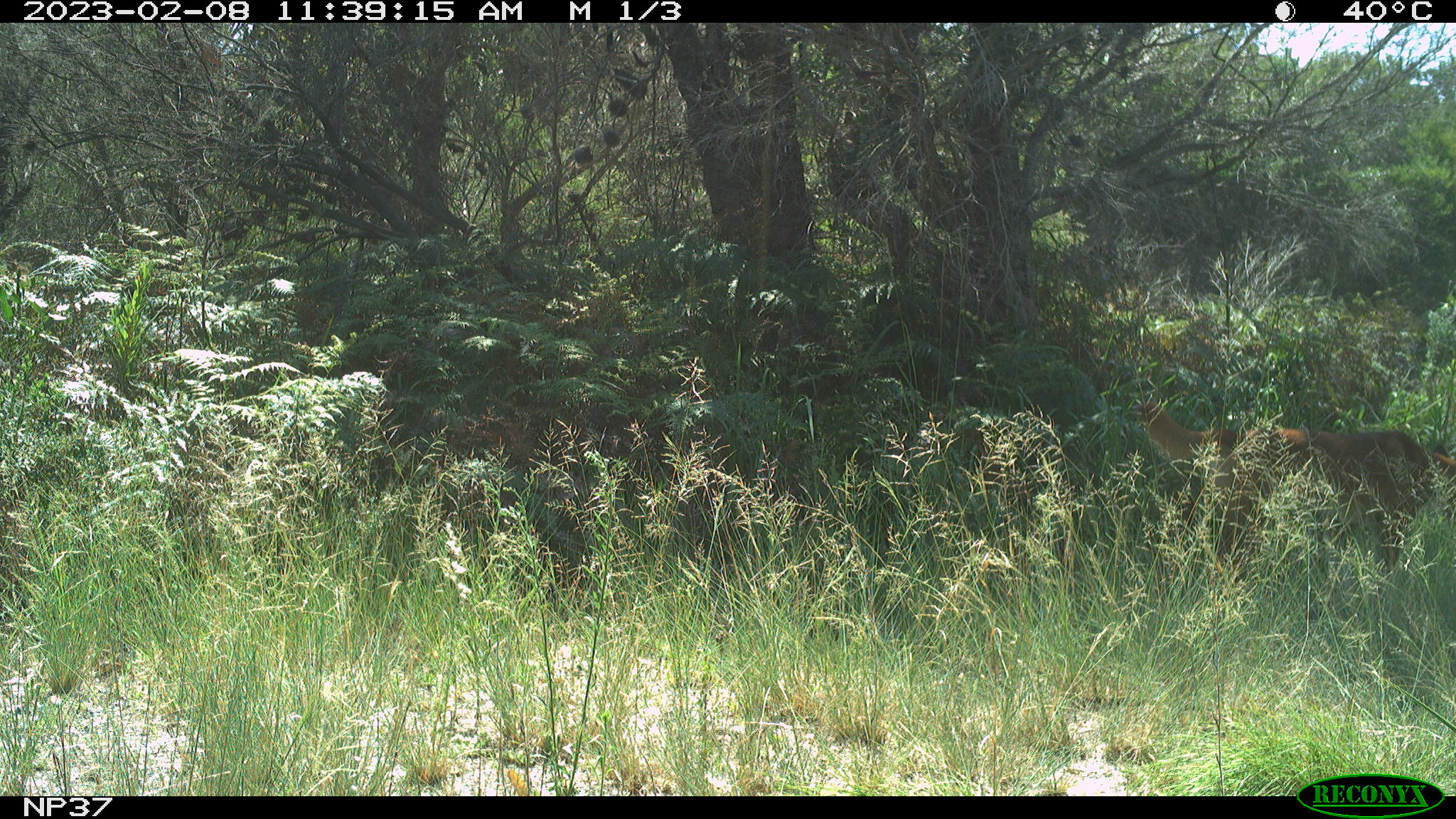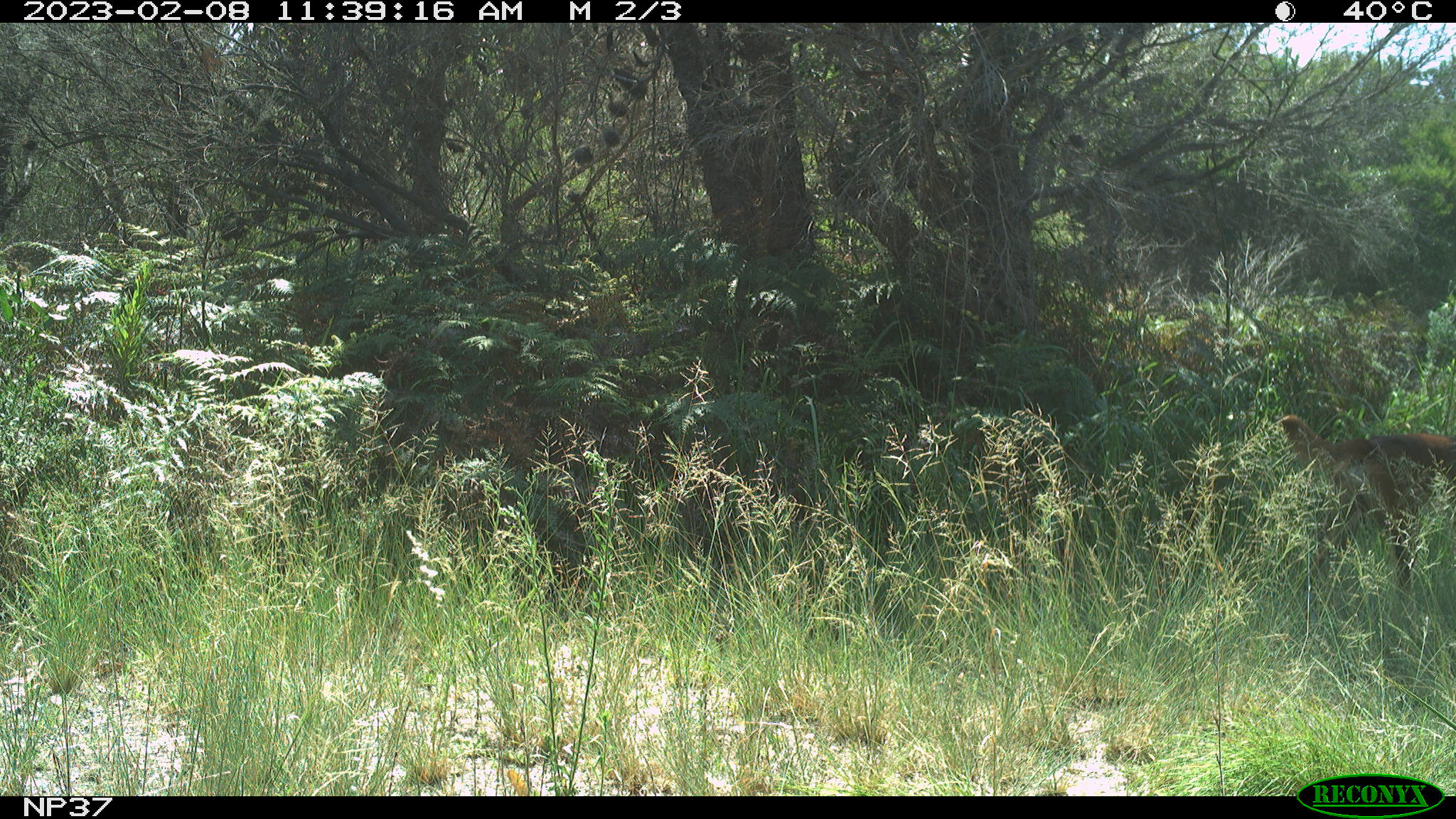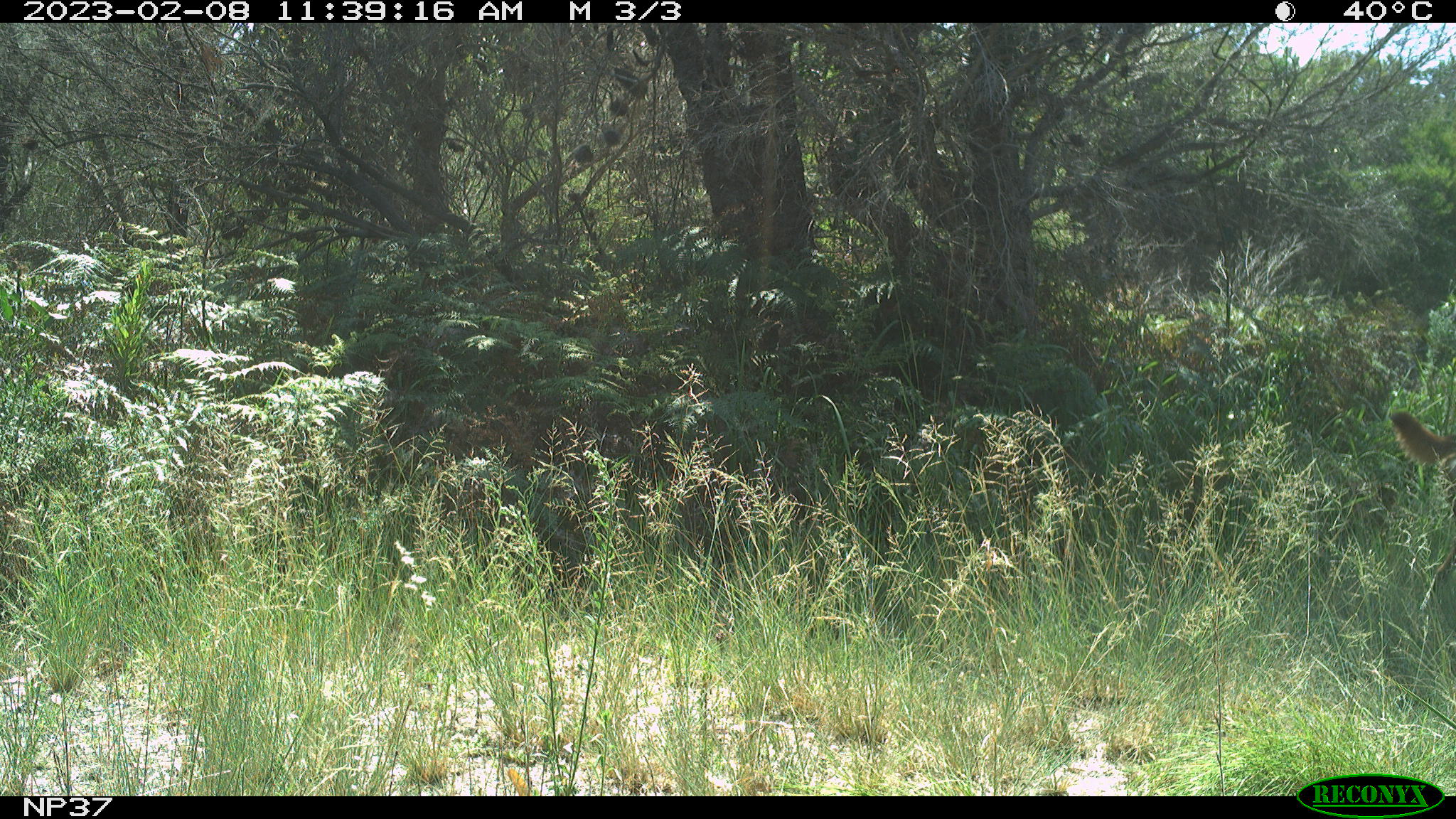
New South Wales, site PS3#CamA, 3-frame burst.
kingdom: Animalia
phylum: Chordata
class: Mammalia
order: Carnivora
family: Canidae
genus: Canis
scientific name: Canis familiaris dingo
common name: dingo